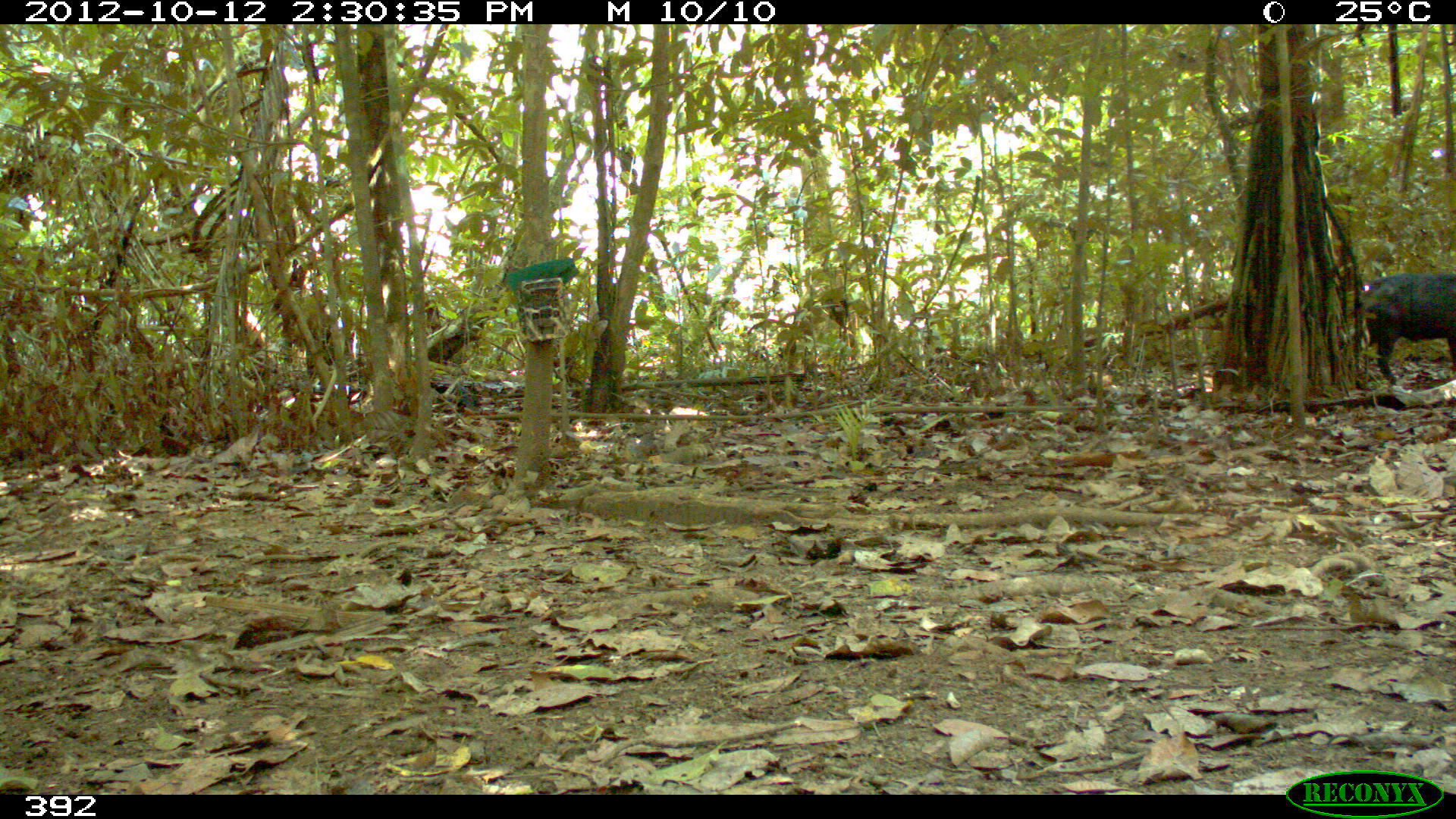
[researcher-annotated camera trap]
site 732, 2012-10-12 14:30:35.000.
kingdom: Animalia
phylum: Chordata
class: Mammalia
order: Artiodactyla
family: Tayassuidae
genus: Tayassu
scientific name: Tayassu pecari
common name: white-lipped peccary